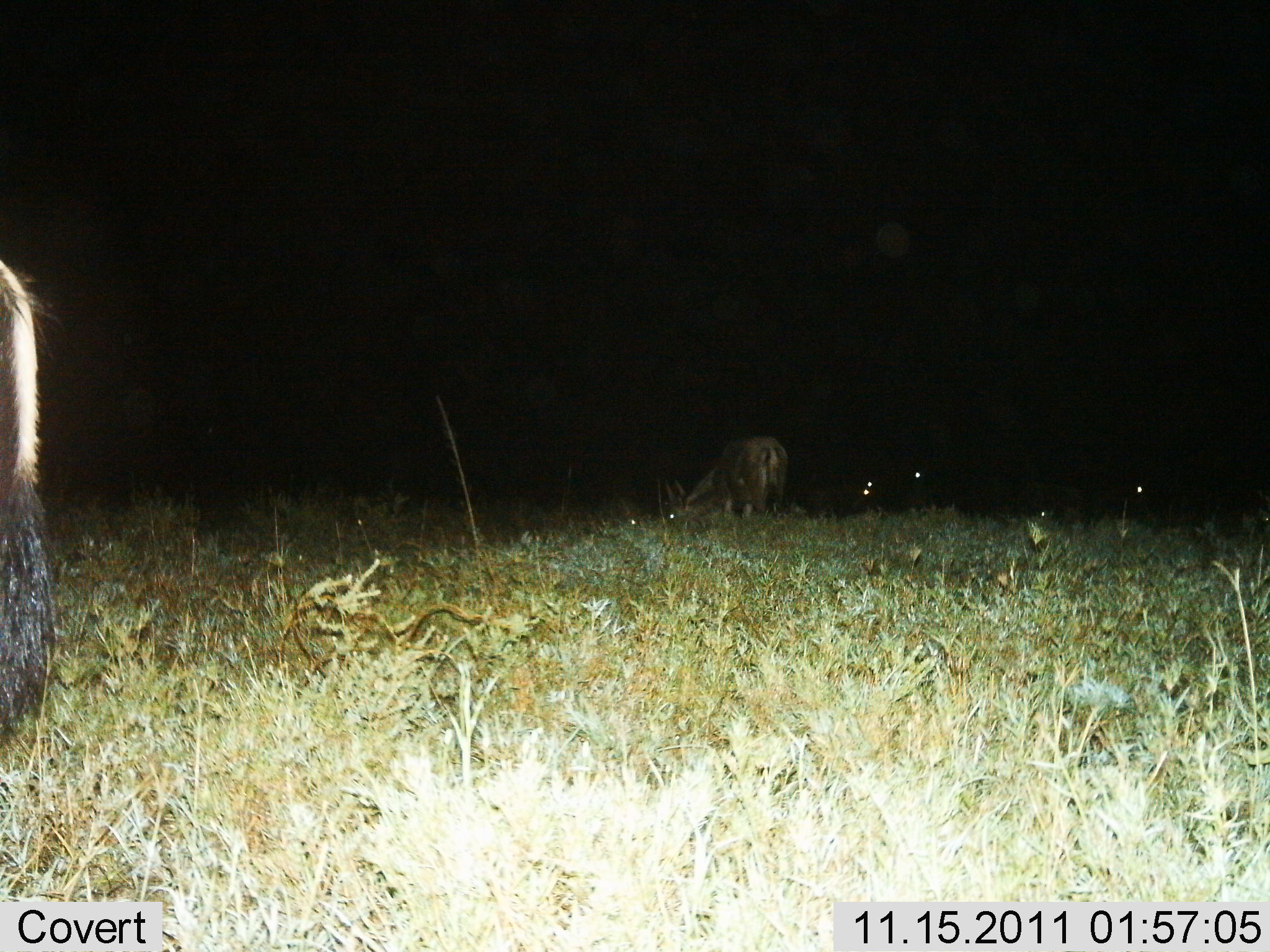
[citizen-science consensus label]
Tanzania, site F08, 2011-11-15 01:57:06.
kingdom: Animalia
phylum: Chordata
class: Mammalia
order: Artiodactyla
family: Bovidae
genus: Connochaetes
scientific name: Connochaetes taurinus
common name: blue wildebeest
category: wildebeest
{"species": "wildebeest (blue wildebeest) (Connochaetes taurinus)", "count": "2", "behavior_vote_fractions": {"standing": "67%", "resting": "0%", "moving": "0%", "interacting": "0%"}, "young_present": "0%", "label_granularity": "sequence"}